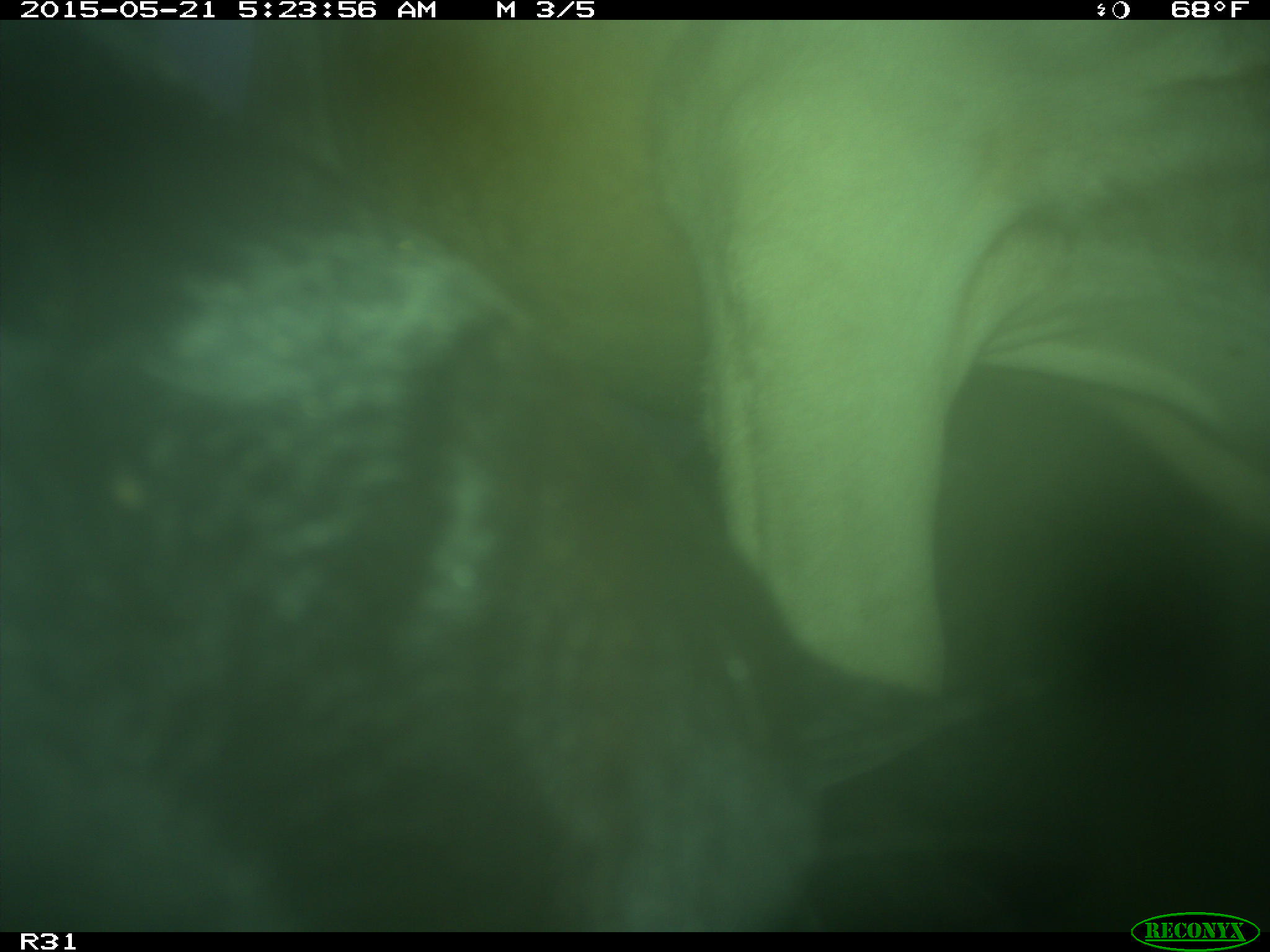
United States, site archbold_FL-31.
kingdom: Animalia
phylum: Chordata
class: Mammalia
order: Artiodactyla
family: Bovidae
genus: Bos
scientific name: Bos taurus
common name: domestic cow